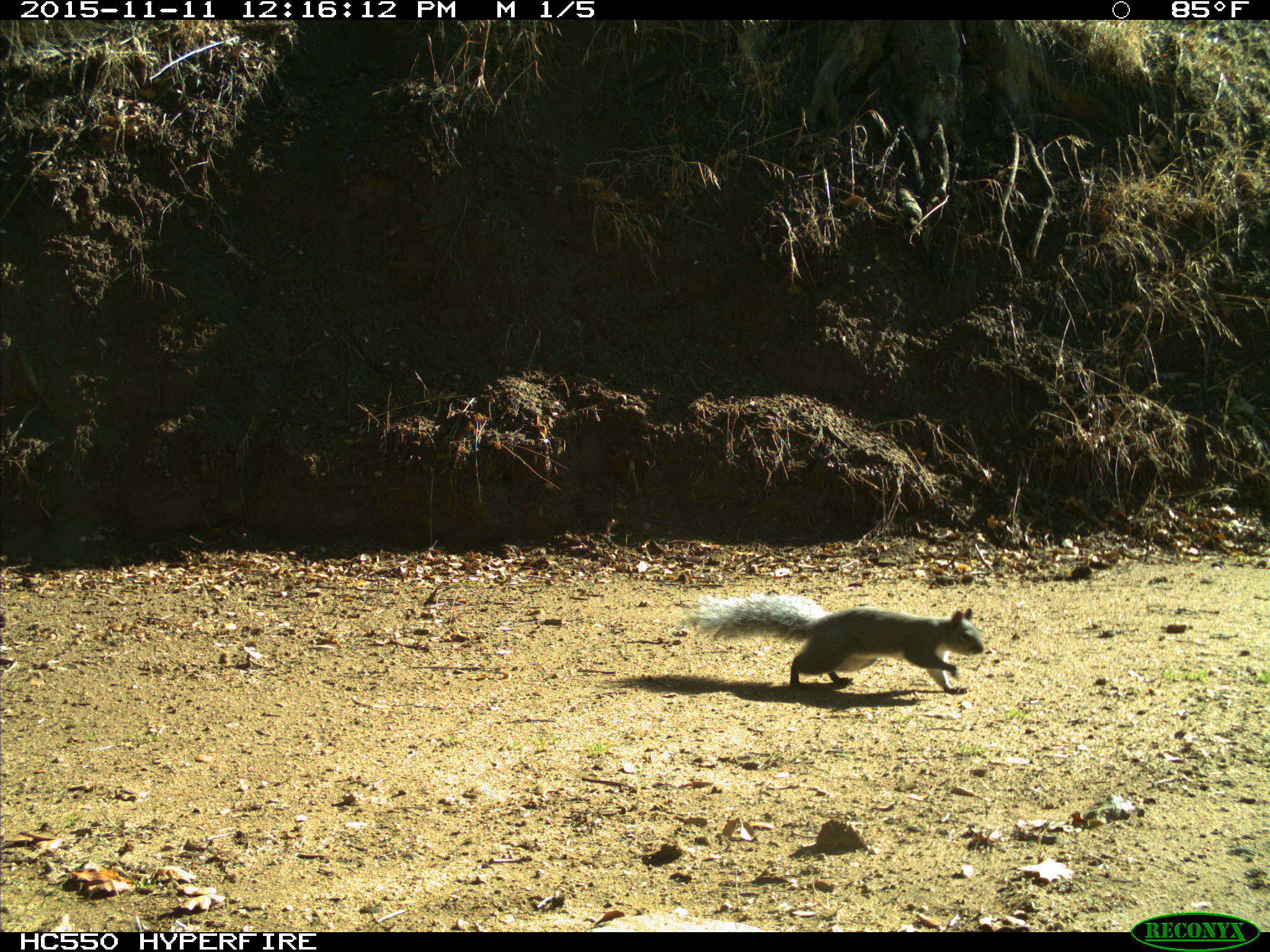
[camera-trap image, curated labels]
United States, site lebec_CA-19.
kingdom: Animalia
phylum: Chordata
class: Mammalia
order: Rodentia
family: Sciuridae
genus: Sciurus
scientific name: Sciurus carolinensis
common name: eastern gray squirrel